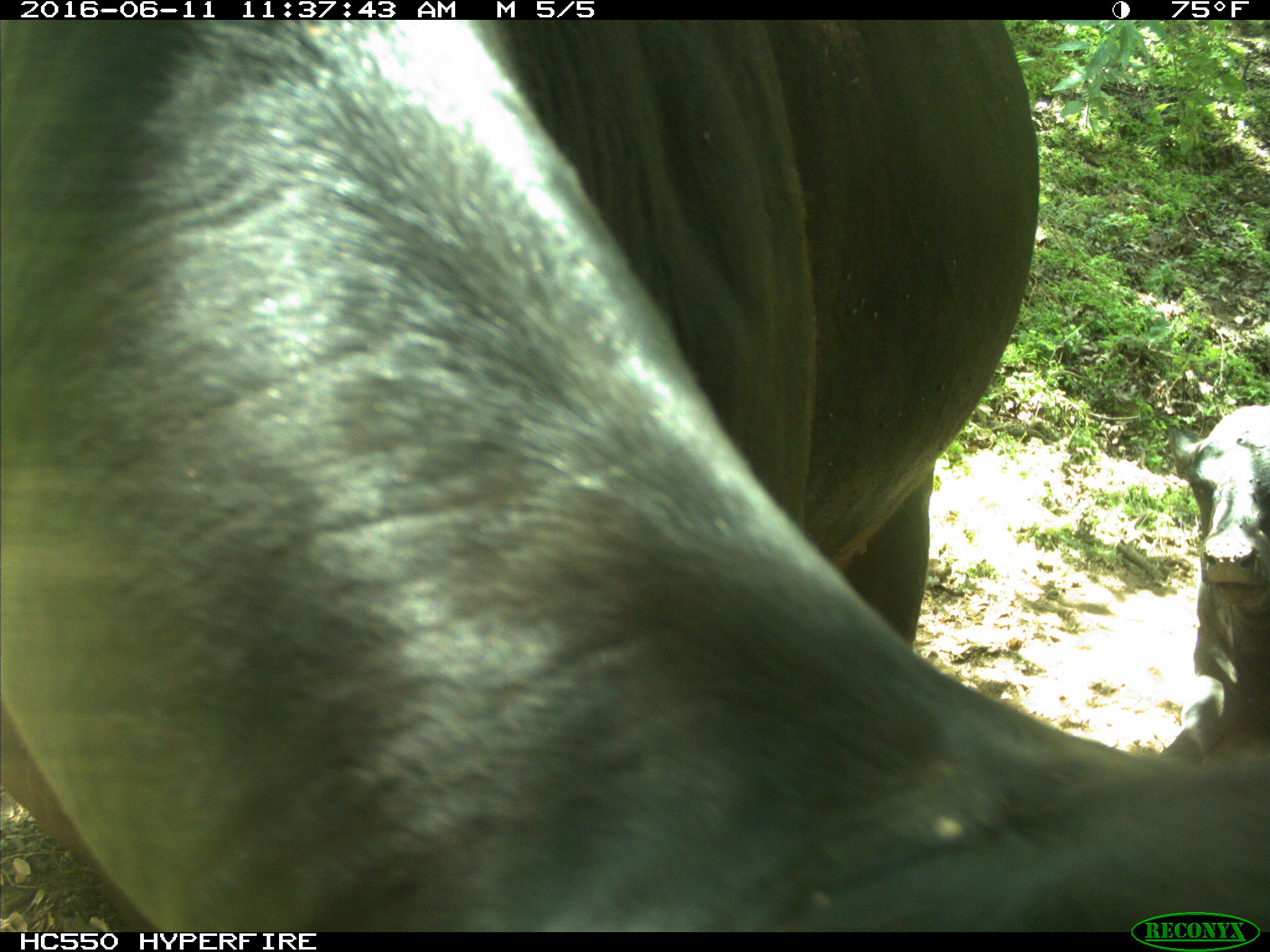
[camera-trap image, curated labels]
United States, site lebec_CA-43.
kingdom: Animalia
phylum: Chordata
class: Mammalia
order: Artiodactyla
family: Bovidae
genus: Bos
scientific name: Bos taurus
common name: domestic cow